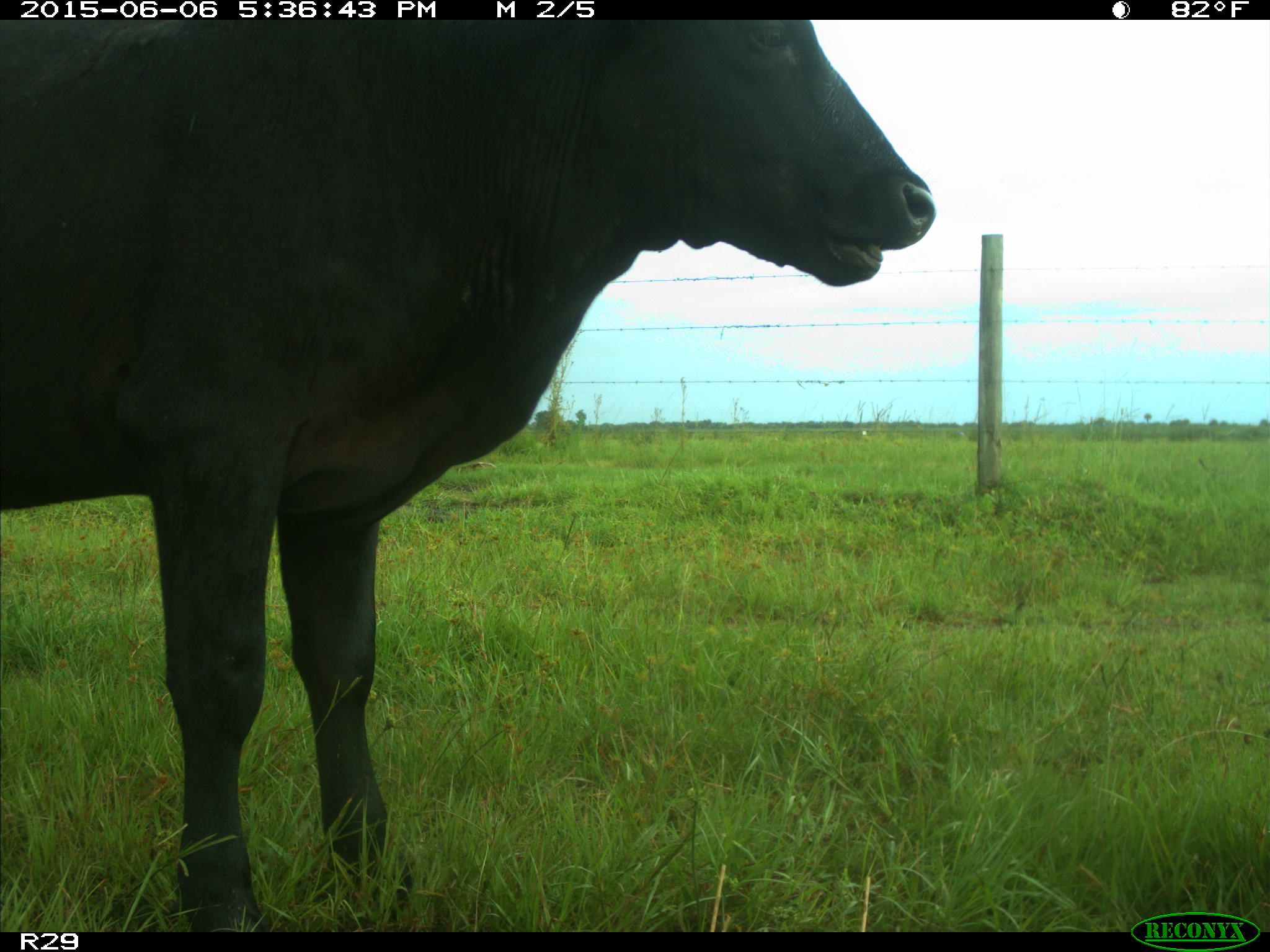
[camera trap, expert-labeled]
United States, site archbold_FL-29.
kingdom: Animalia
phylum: Chordata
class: Mammalia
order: Artiodactyla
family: Bovidae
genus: Bos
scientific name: Bos taurus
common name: domestic cow